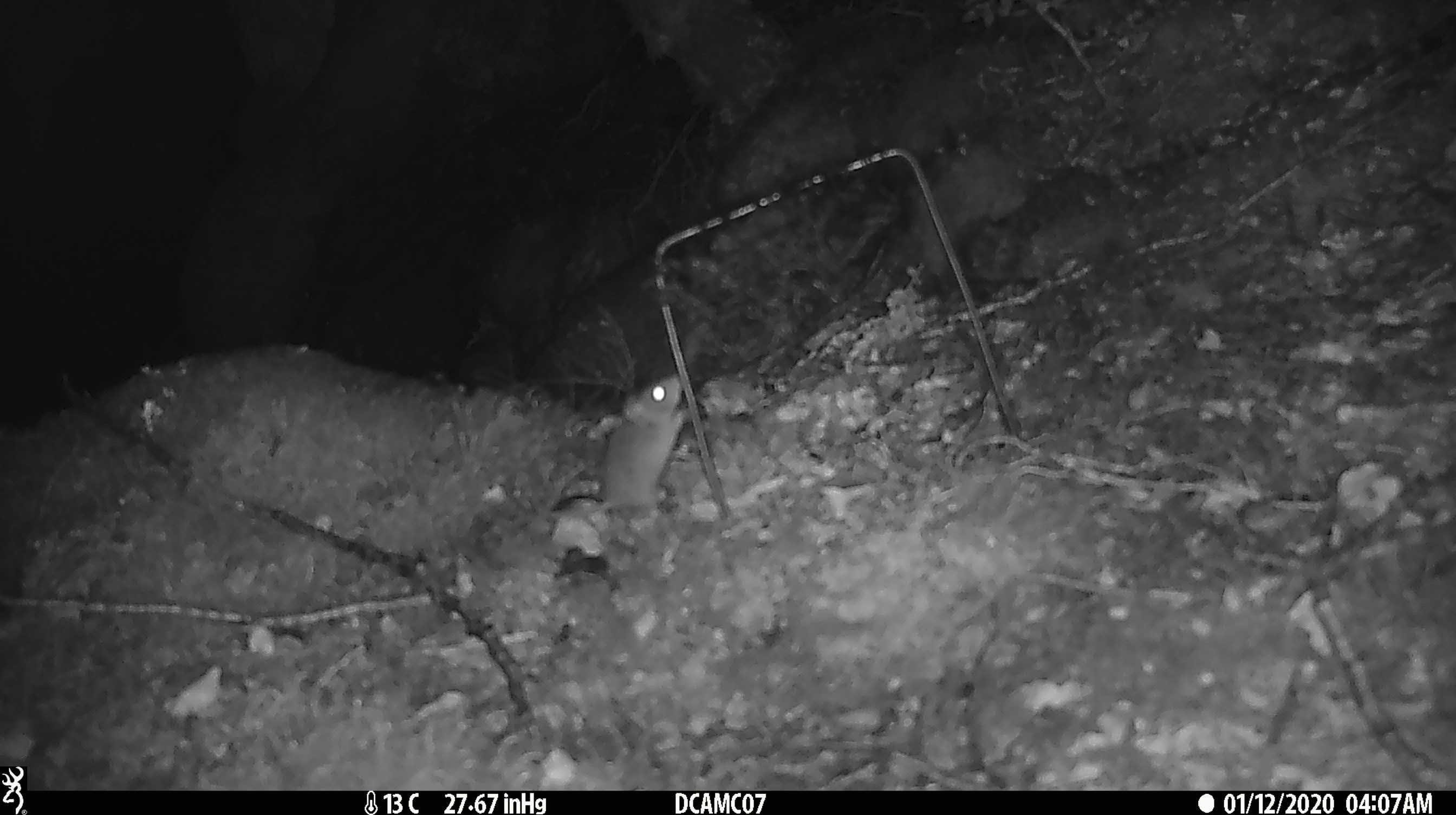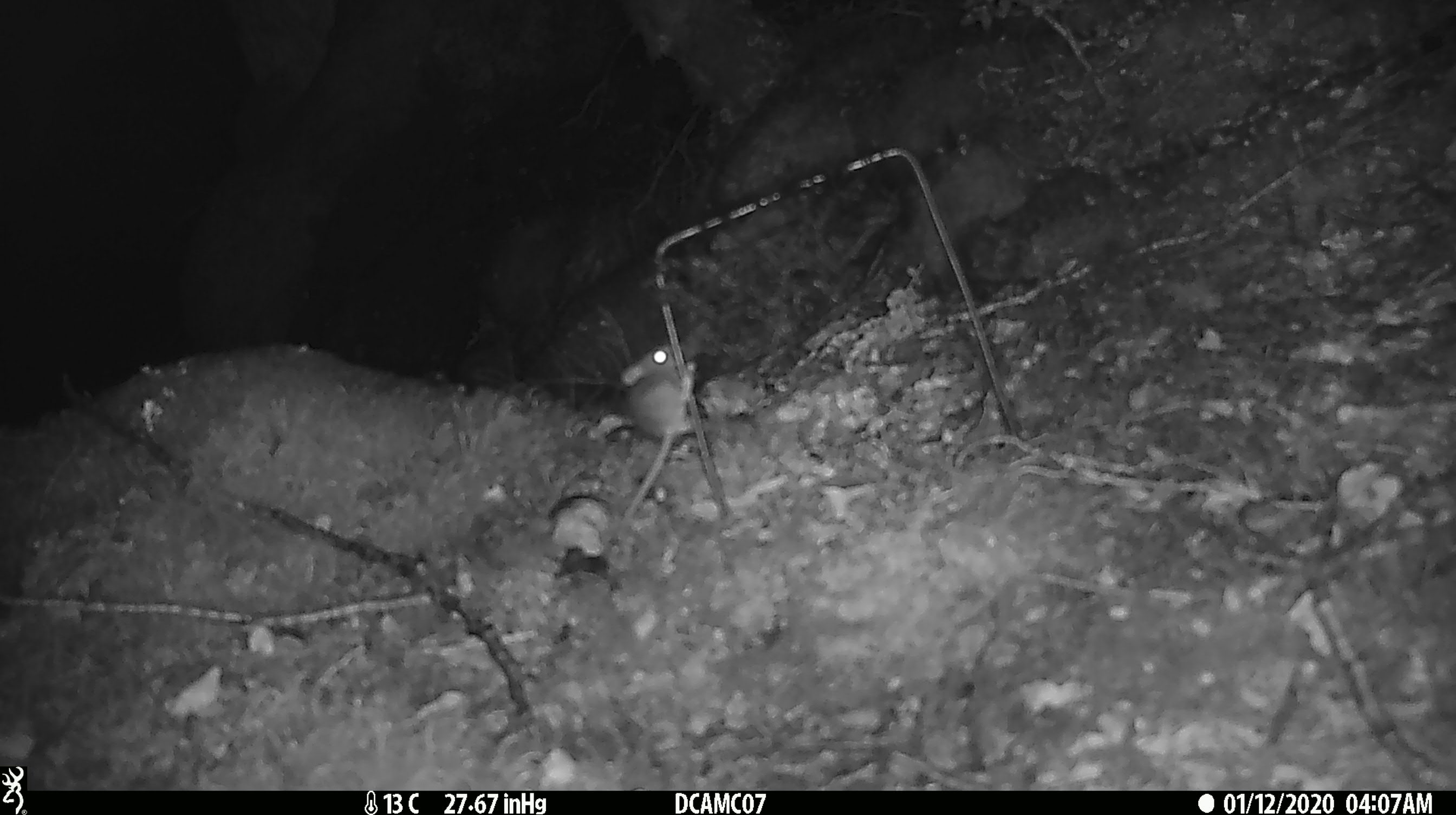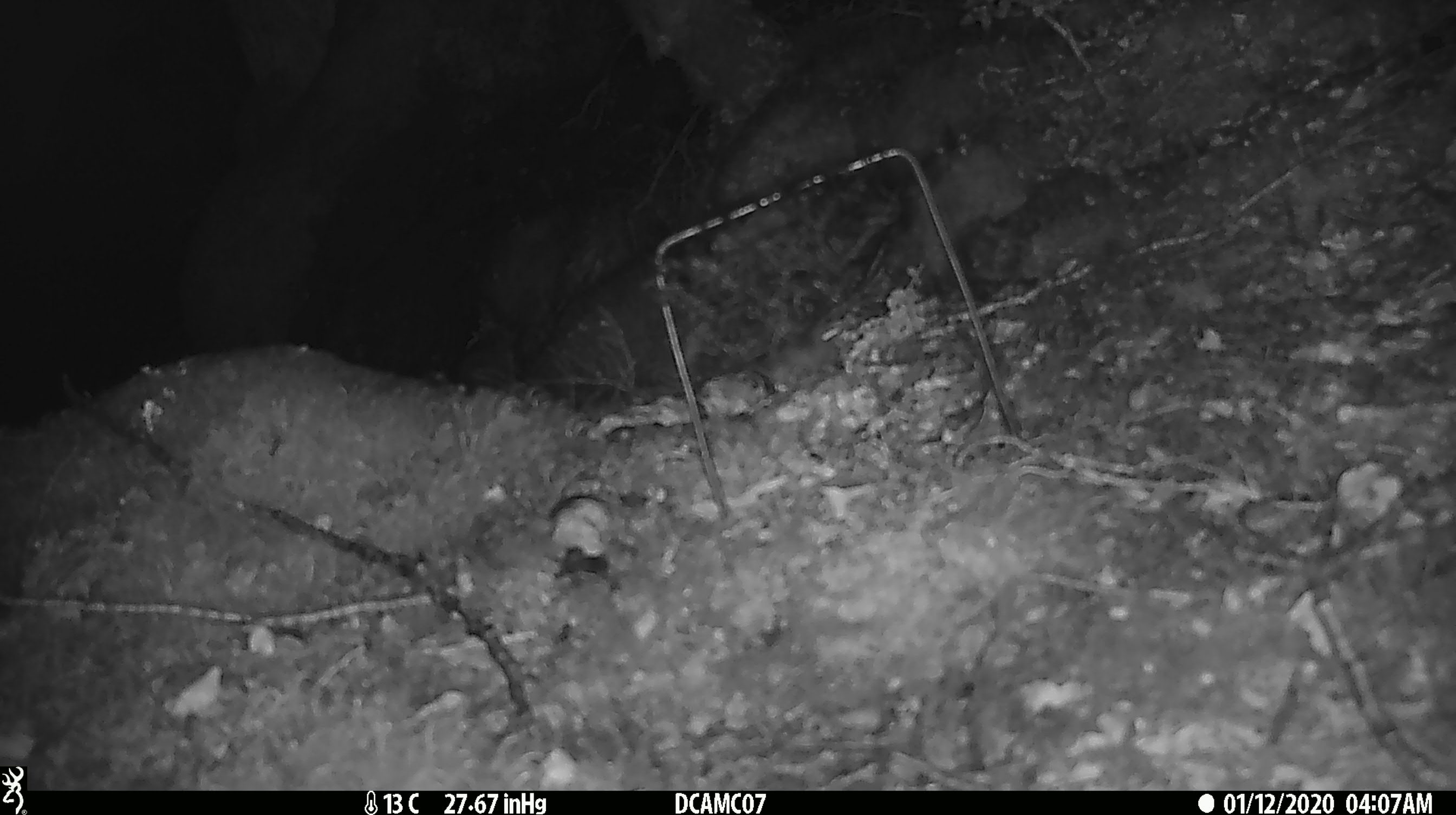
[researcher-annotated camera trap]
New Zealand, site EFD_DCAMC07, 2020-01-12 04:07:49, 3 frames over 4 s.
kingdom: Animalia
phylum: Chordata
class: Mammalia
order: Rodentia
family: Muridae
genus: Mus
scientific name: Mus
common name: mouse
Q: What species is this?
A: Mouse (Mus).